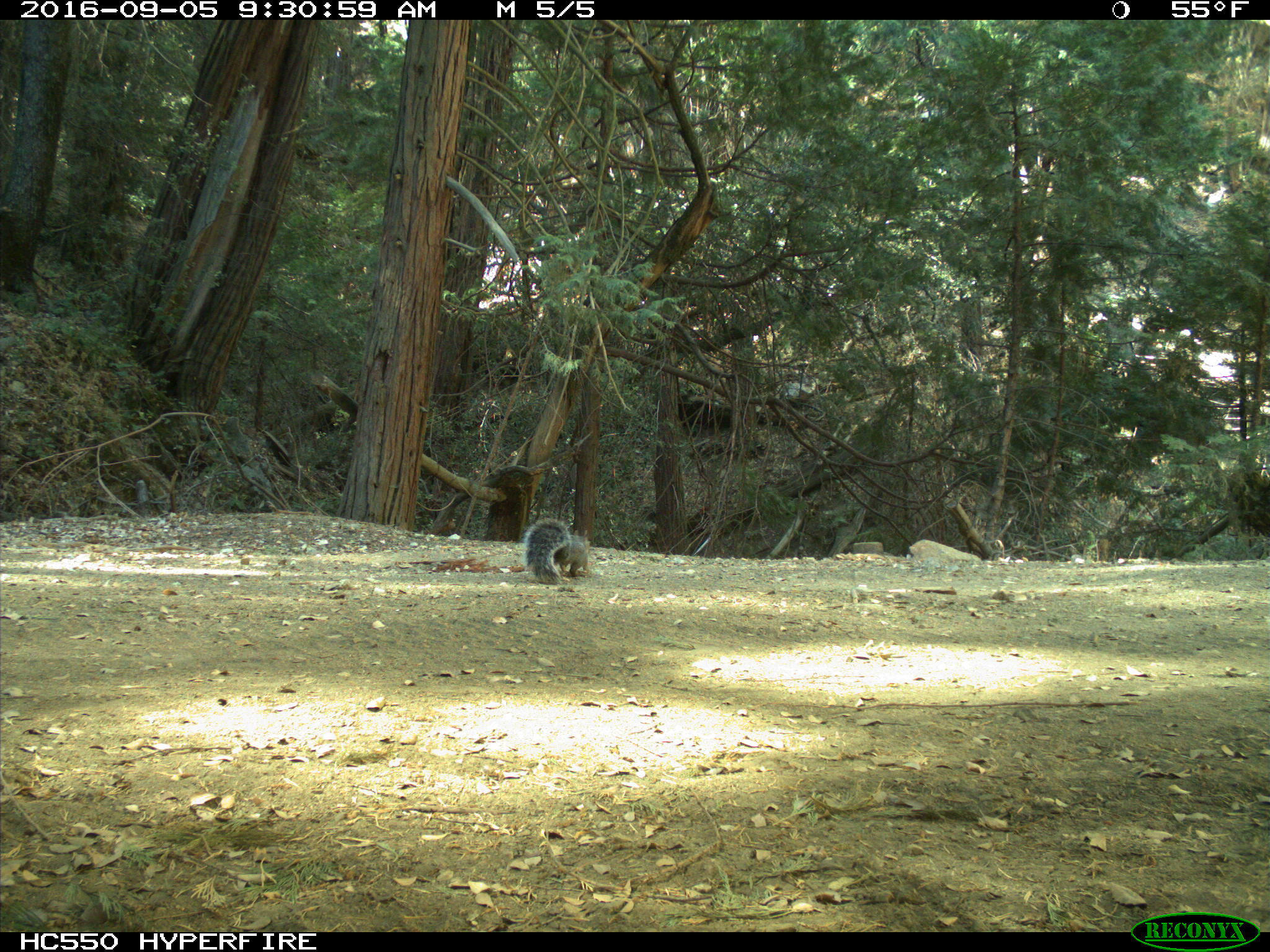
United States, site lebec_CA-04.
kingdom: Animalia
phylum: Chordata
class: Mammalia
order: Rodentia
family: Sciuridae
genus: Sciurus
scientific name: Sciurus carolinensis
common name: eastern gray squirrel